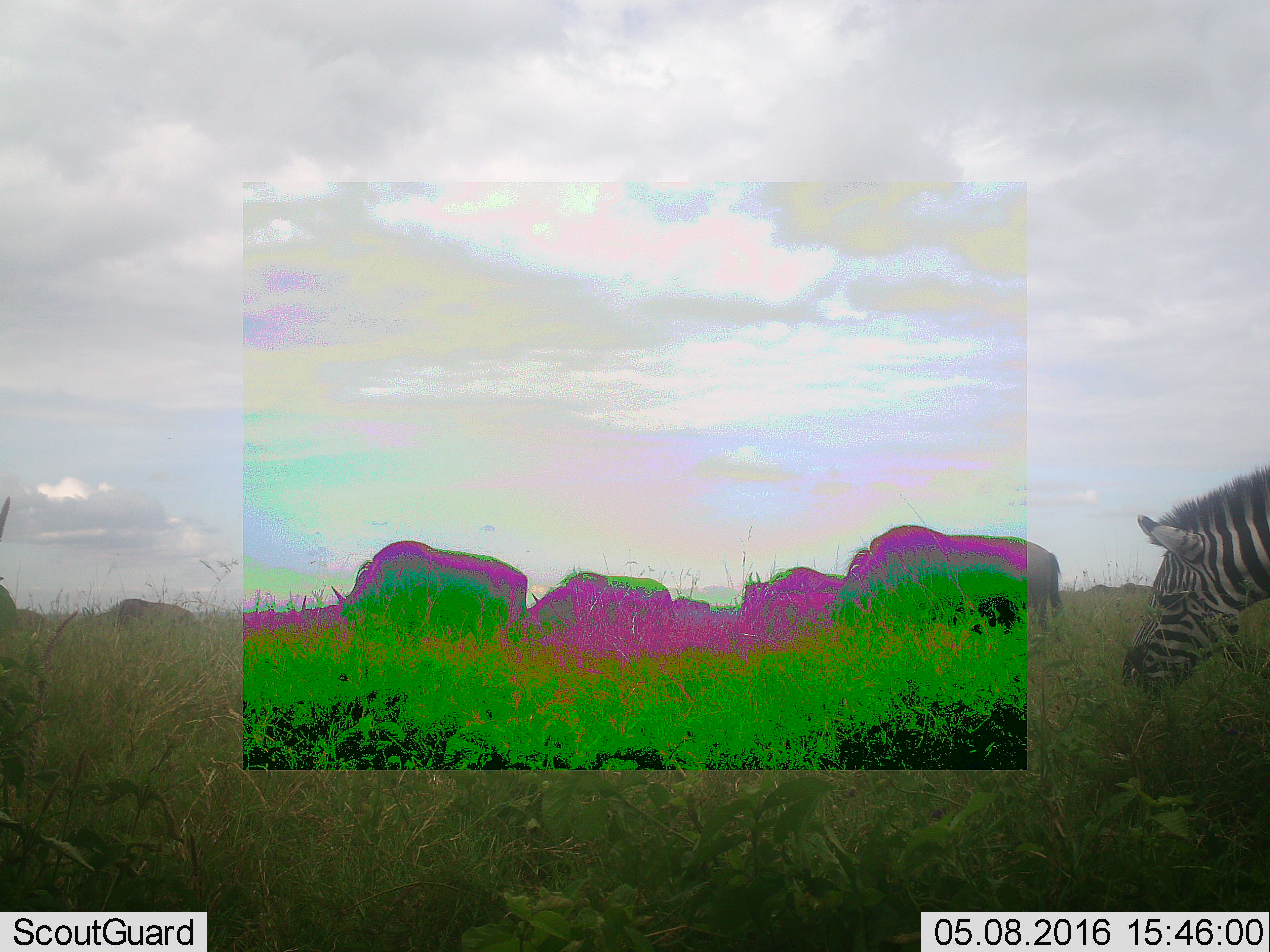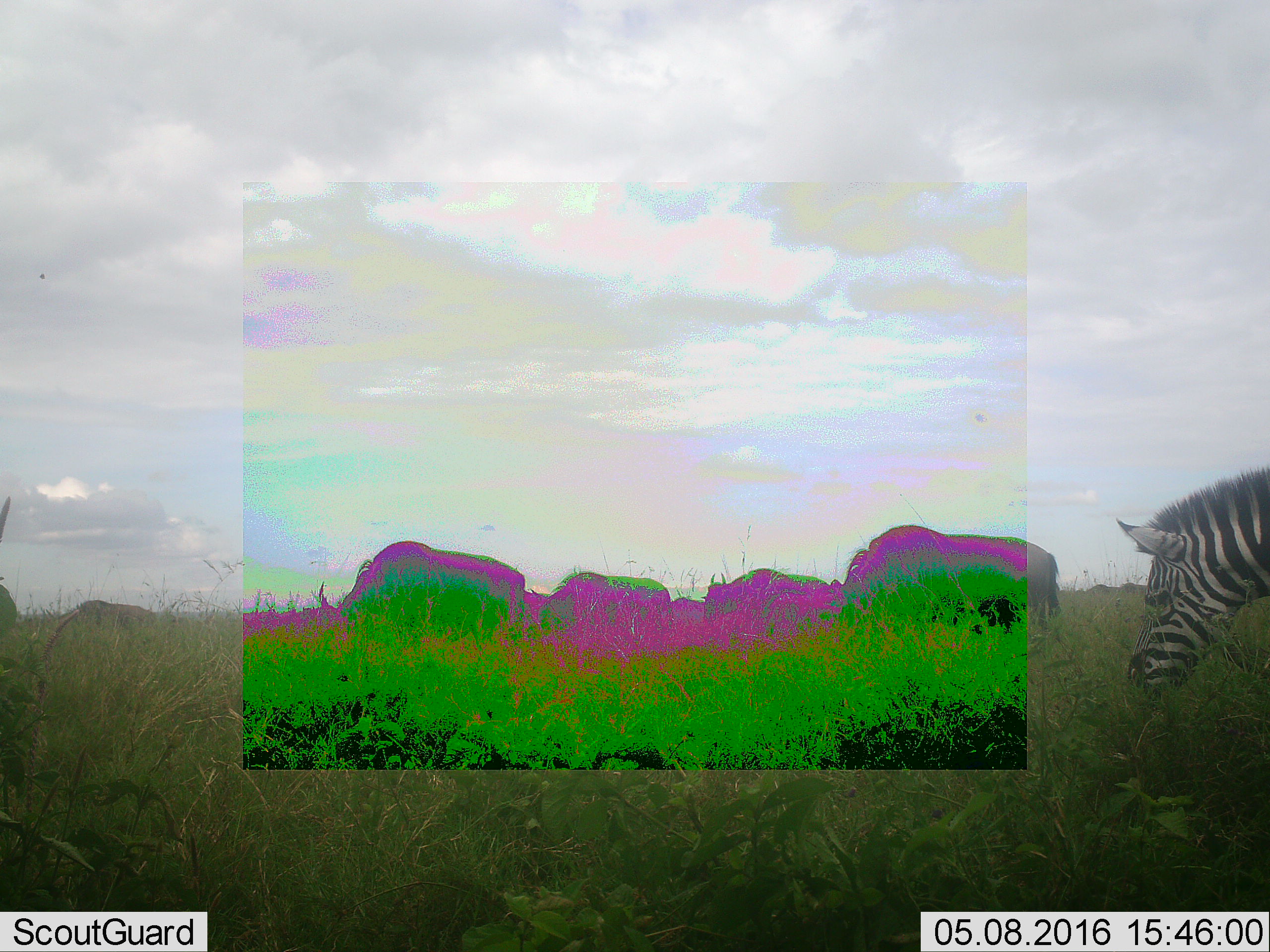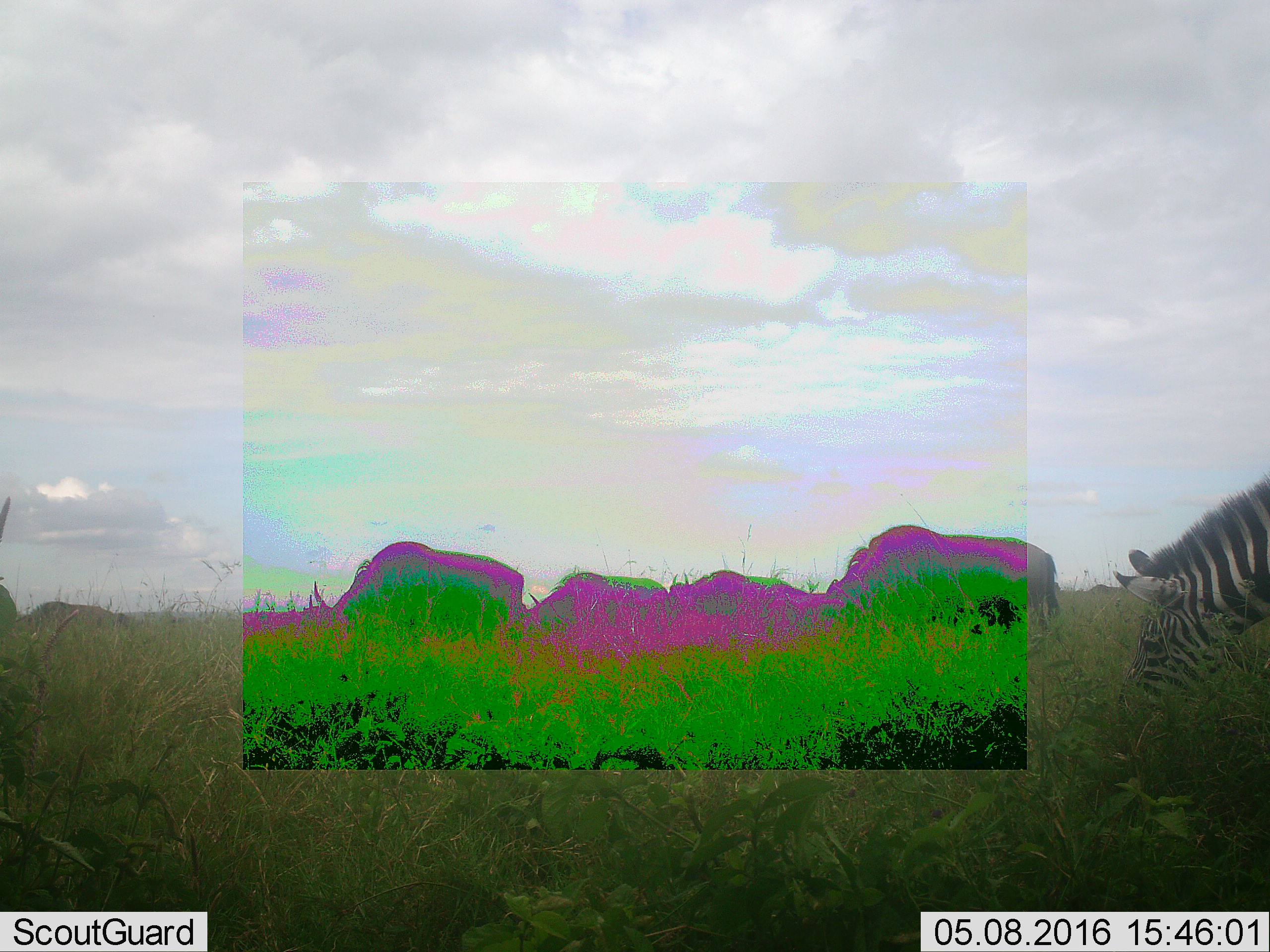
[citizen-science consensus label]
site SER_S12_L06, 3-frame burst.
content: unidentified animal